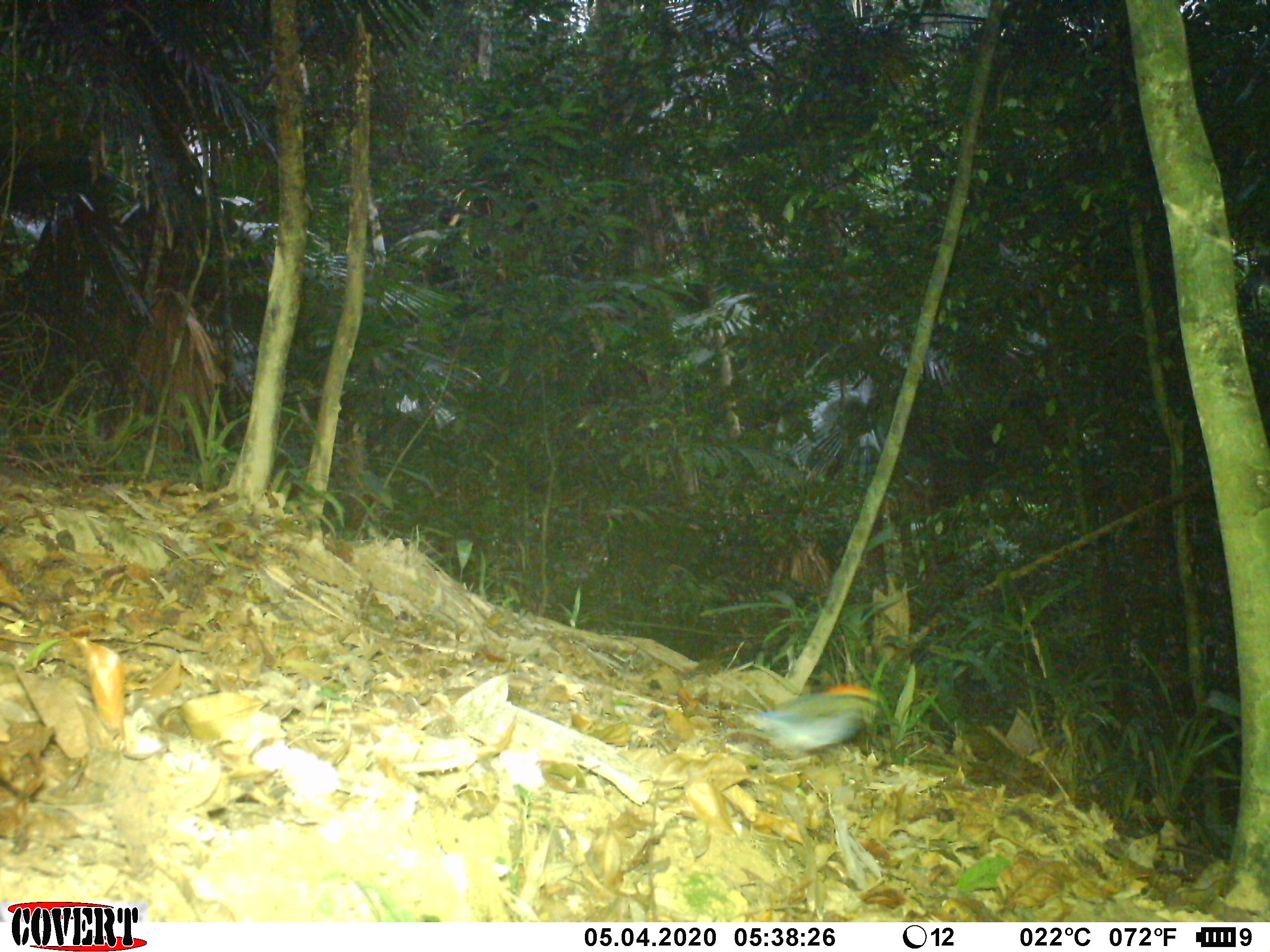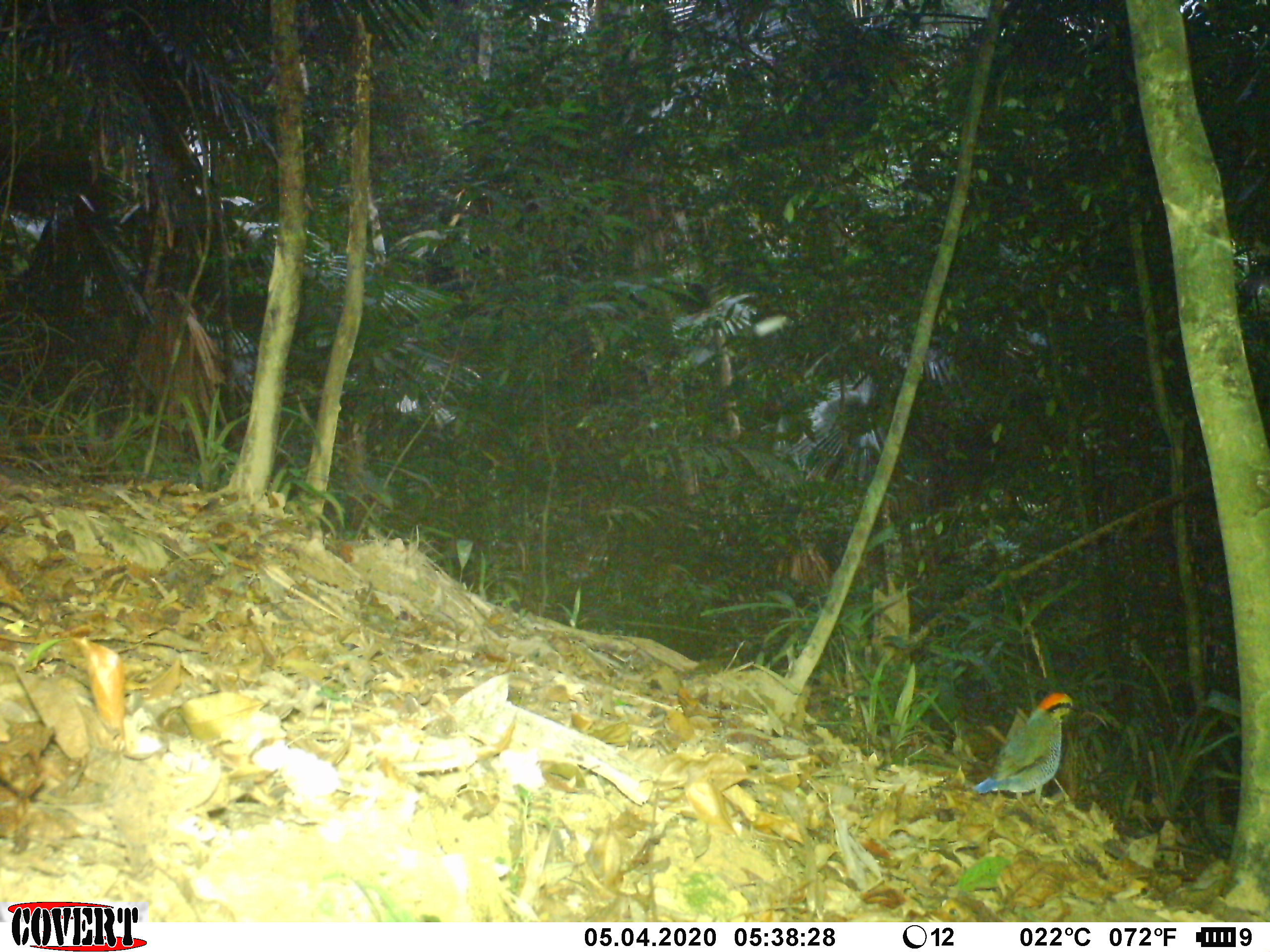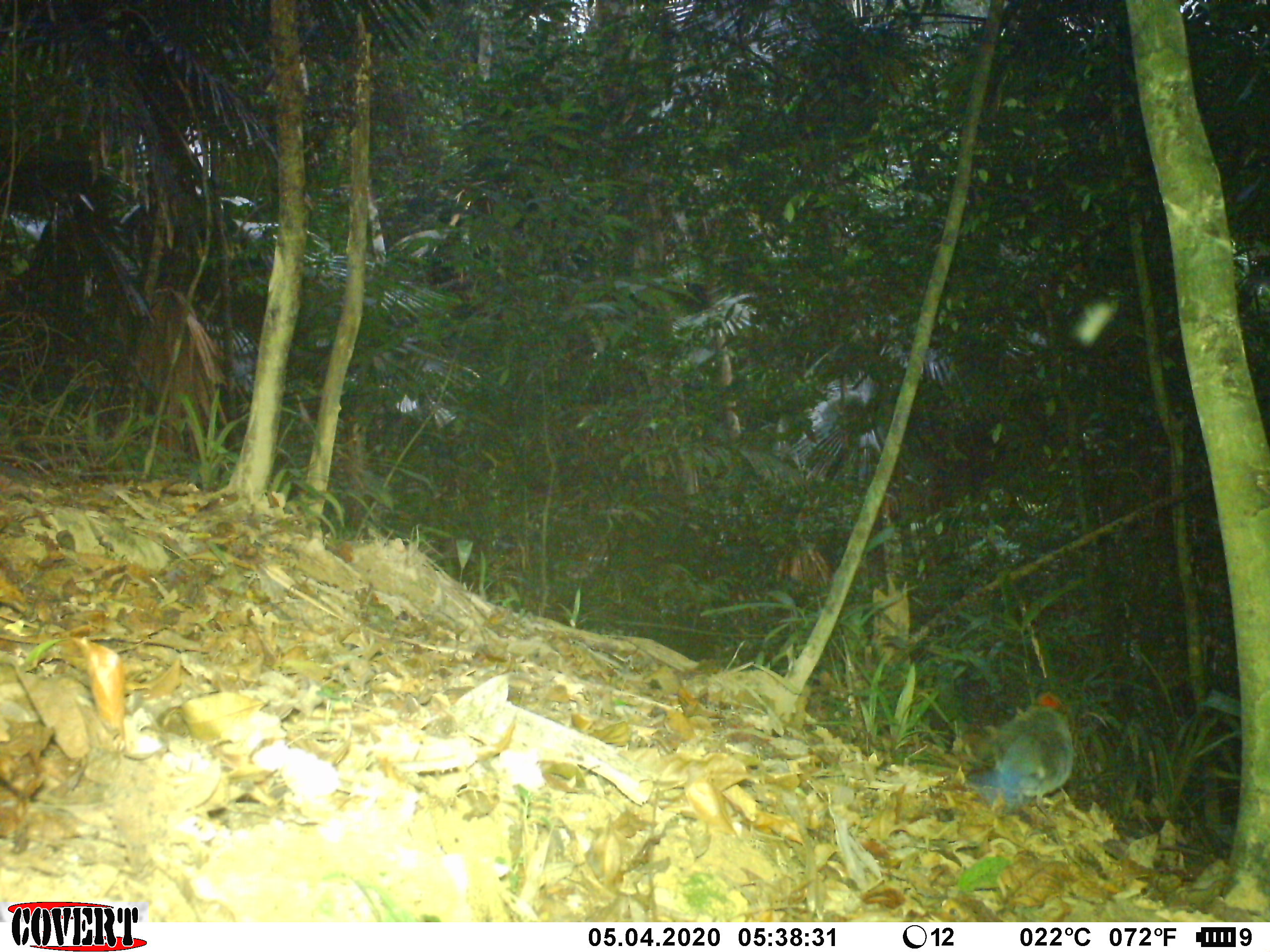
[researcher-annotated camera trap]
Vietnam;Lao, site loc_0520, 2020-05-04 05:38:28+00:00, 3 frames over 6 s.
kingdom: Animalia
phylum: Chordata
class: Aves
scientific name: Aves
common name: bird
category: unidentified bird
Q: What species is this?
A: Unidentified bird (bird) (Aves).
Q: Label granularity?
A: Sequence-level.